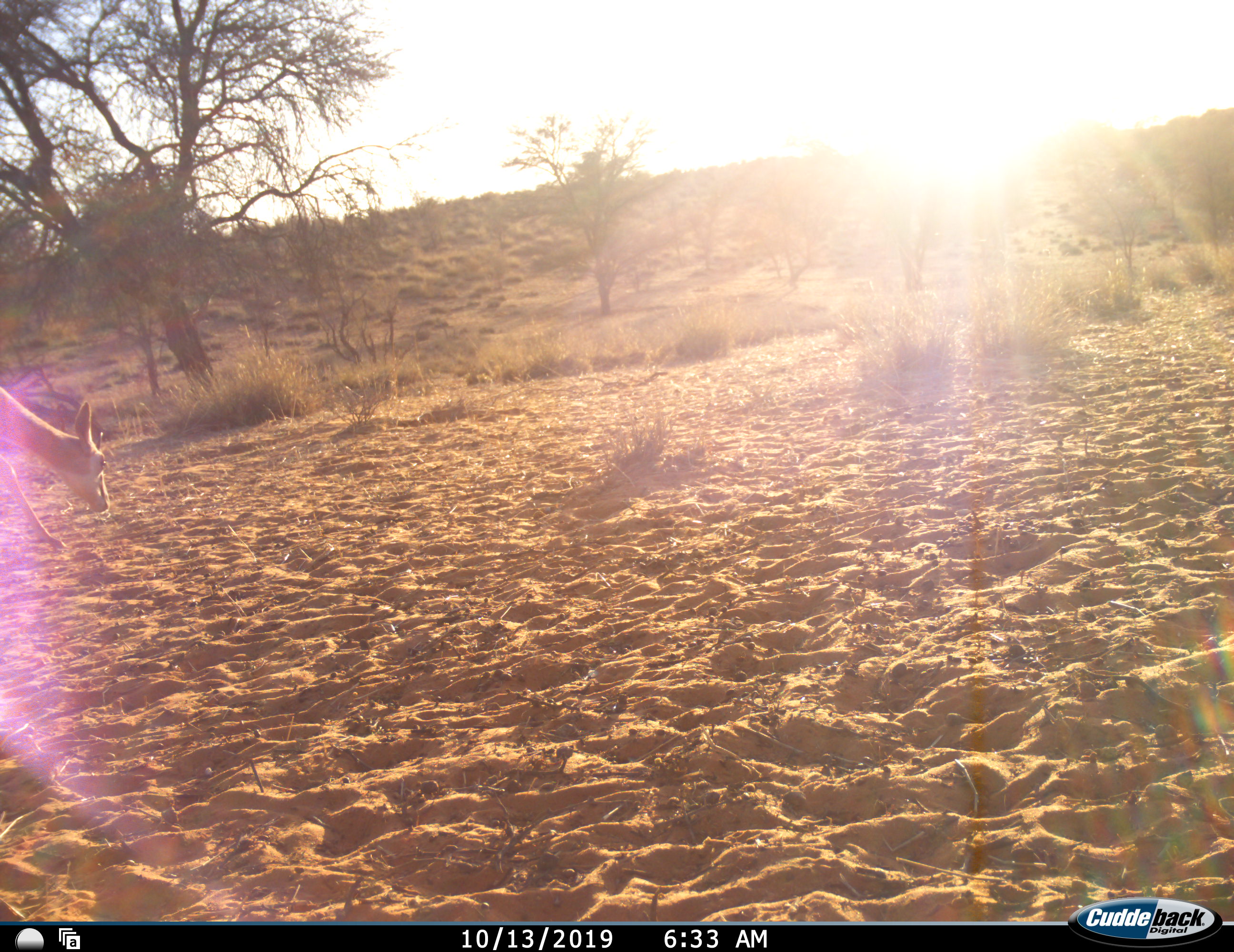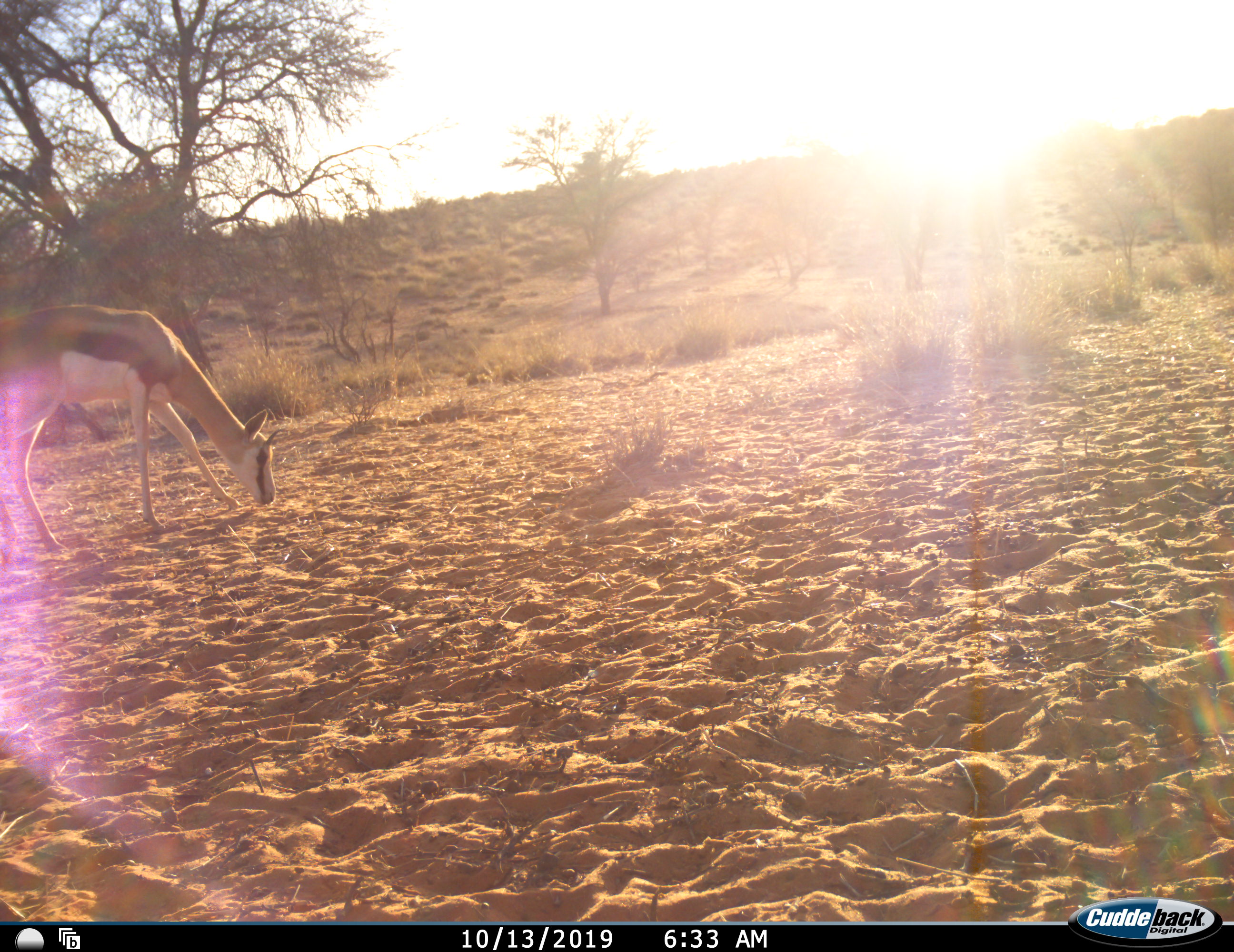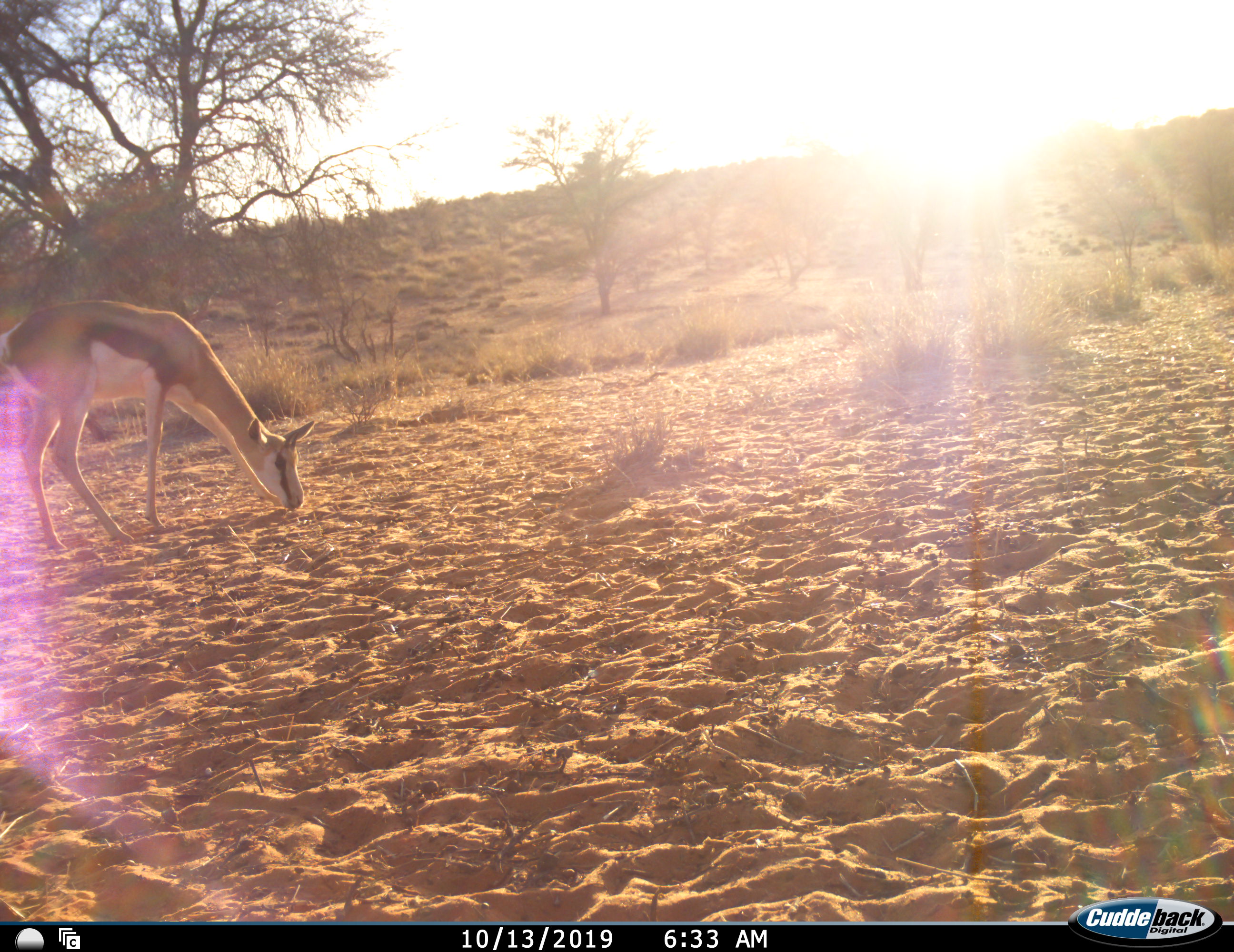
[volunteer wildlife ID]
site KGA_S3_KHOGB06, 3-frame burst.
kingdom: Animalia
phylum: Chordata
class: Mammalia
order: Artiodactyla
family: Bovidae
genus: Antidorcas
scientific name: Antidorcas marsupialis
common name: springbok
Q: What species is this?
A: Springbok (Antidorcas marsupialis).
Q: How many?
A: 1.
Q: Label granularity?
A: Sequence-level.